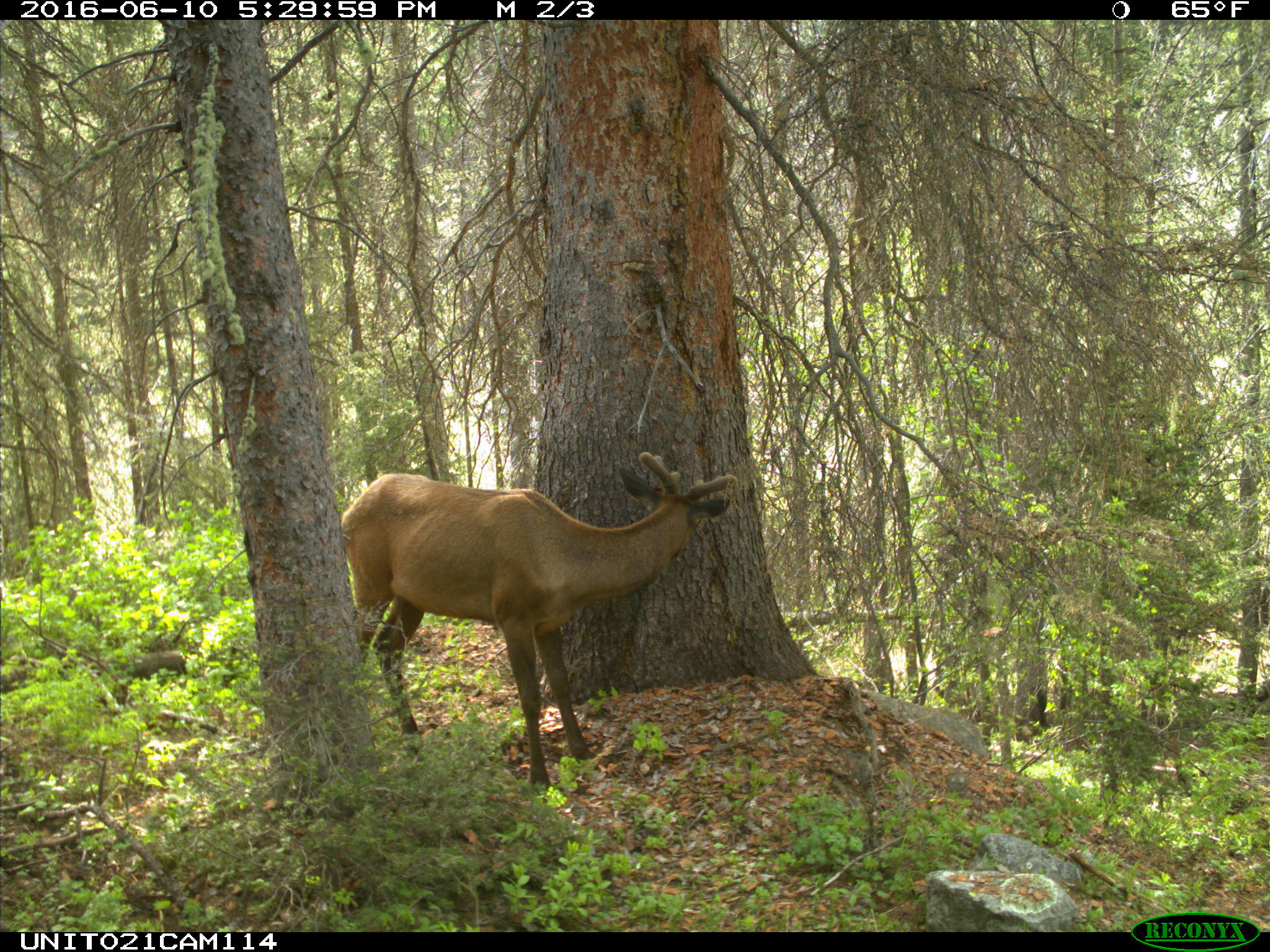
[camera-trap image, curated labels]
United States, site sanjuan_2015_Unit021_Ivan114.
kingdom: Animalia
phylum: Chordata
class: Mammalia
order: Artiodactyla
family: Cervidae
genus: Cervus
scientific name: Cervus elaphus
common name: red deer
Cervus elaphus (red deer).